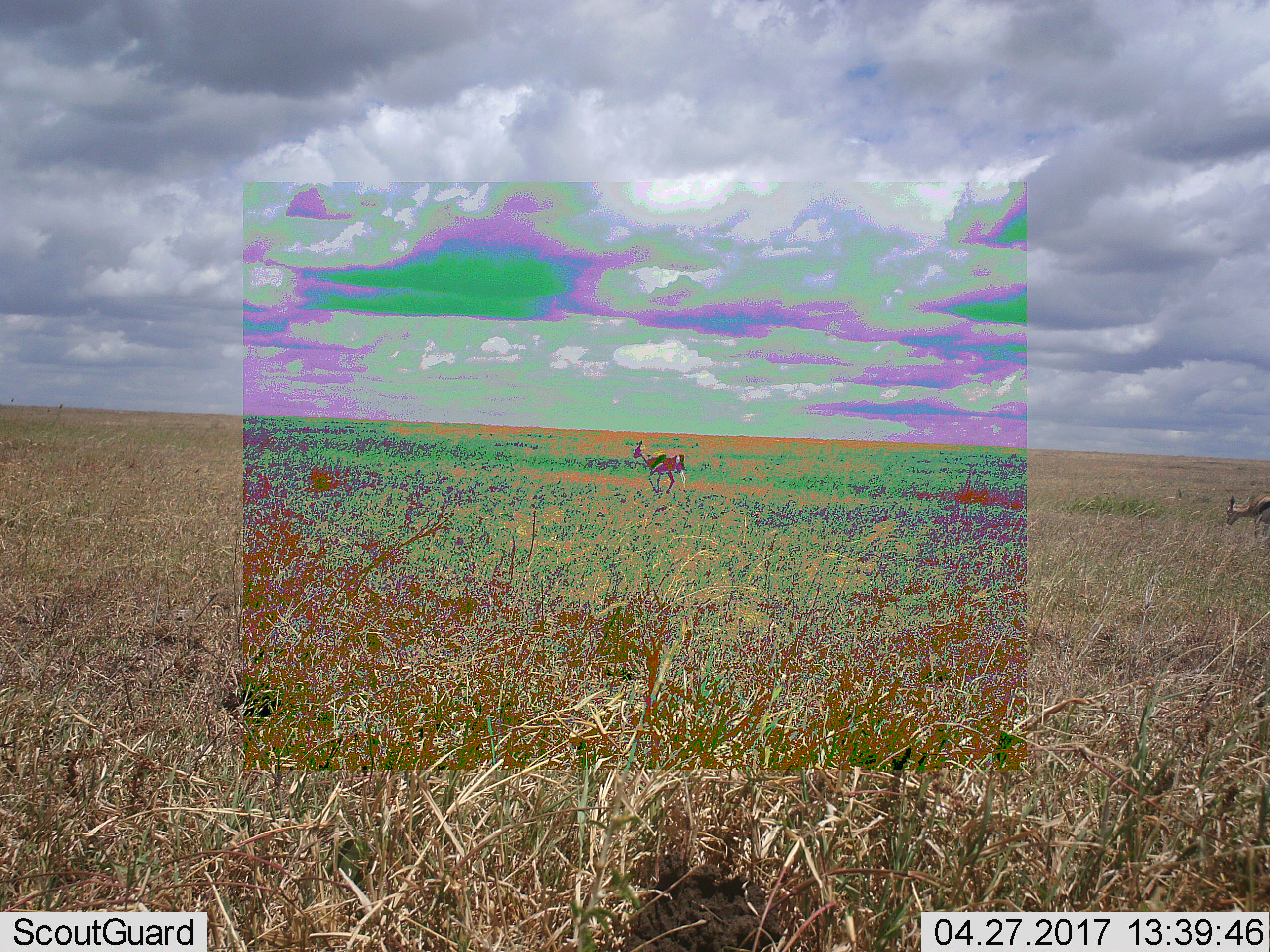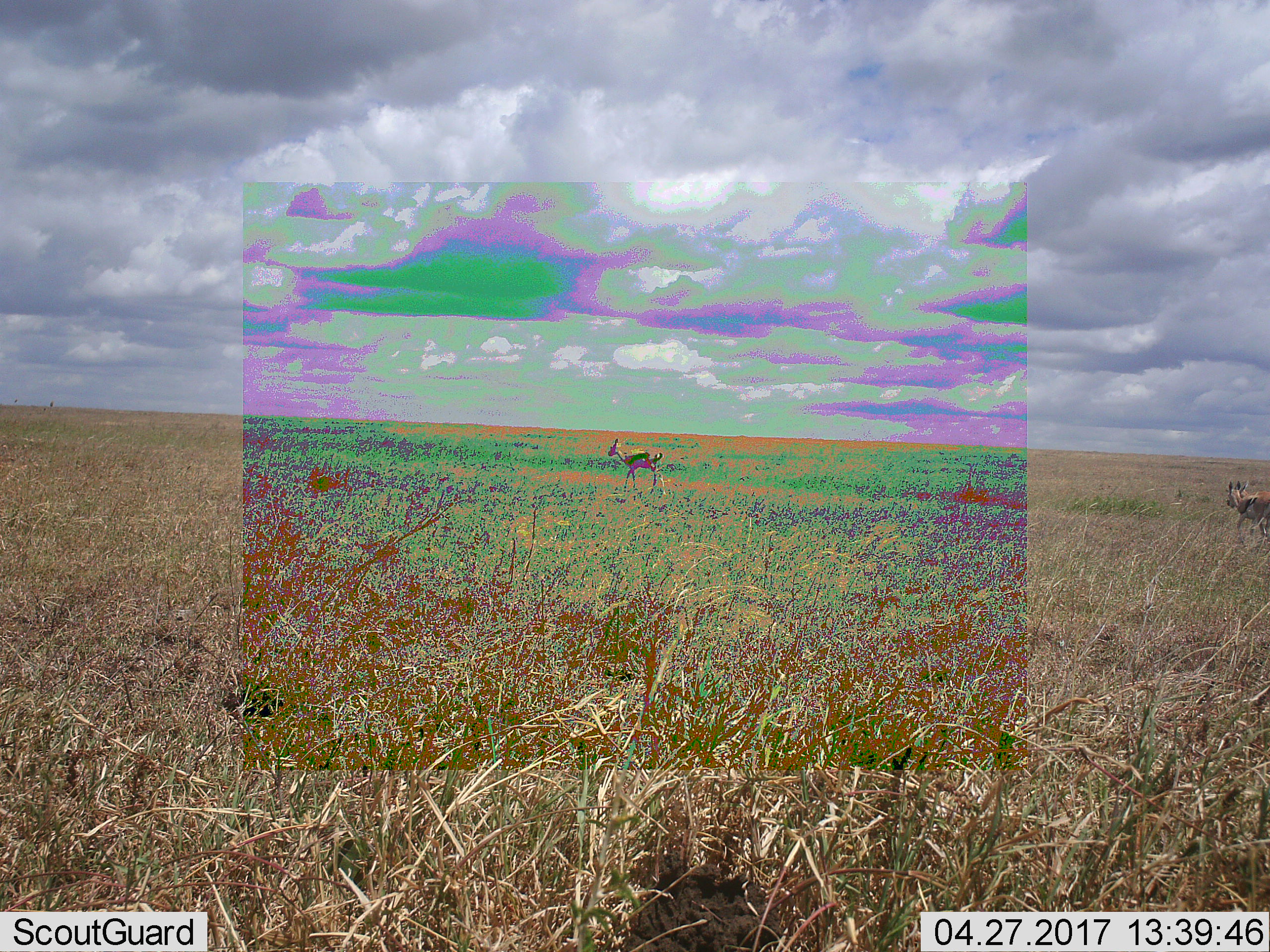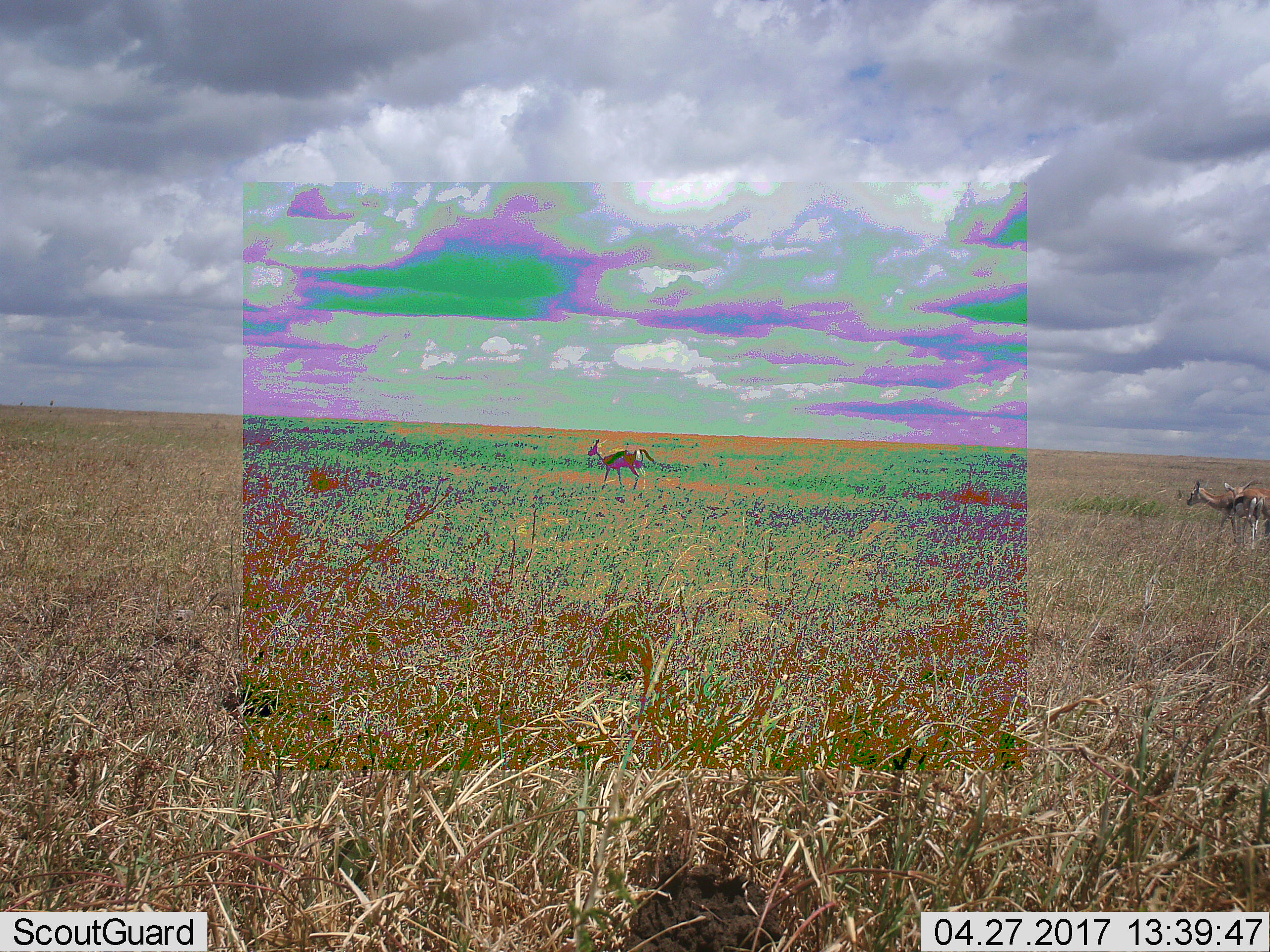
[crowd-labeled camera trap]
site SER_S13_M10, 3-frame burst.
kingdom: Animalia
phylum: Chordata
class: Mammalia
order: Artiodactyla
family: Bovidae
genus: Eudorcas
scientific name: Eudorcas thomsonii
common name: thomson's gazelle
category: gazellethomsons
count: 3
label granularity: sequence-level